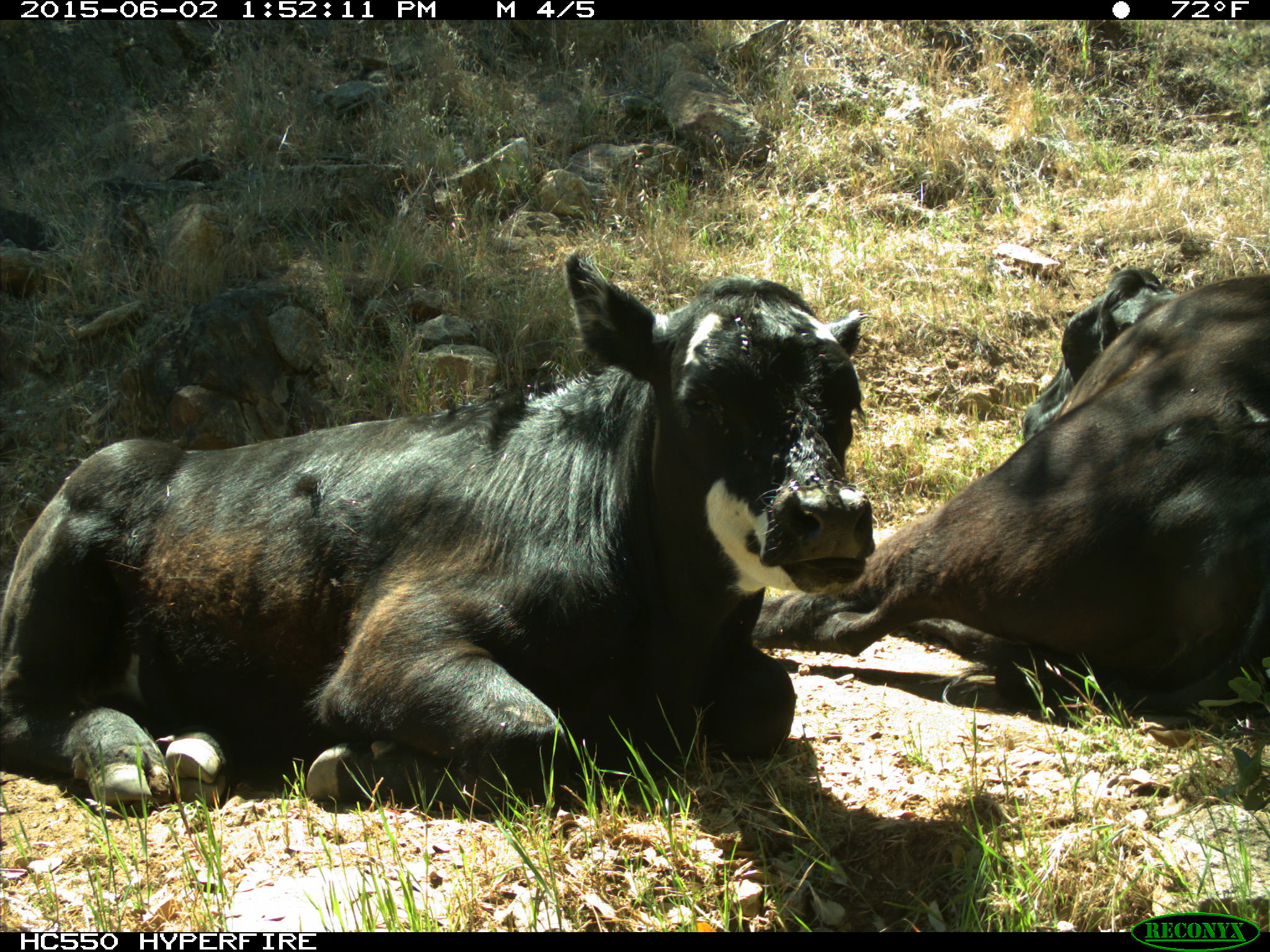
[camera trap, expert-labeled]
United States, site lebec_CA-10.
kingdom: Animalia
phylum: Chordata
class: Mammalia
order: Artiodactyla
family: Bovidae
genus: Bos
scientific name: Bos taurus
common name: domestic cow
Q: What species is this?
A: Bos taurus (domestic cow).